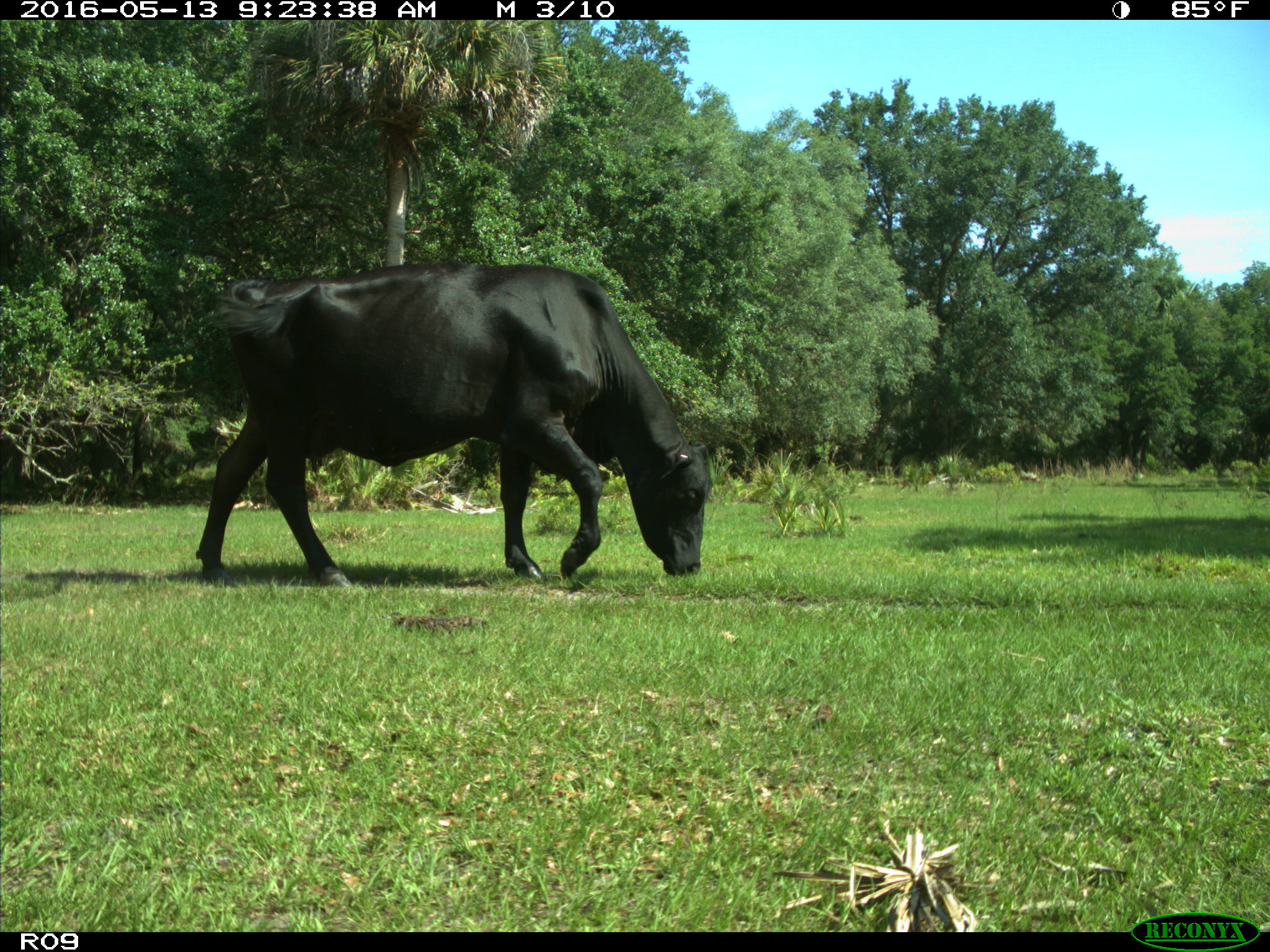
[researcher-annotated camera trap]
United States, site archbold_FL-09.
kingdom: Animalia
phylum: Chordata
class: Mammalia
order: Artiodactyla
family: Bovidae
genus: Bos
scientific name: Bos taurus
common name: domestic cow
Bos taurus (domestic cow).